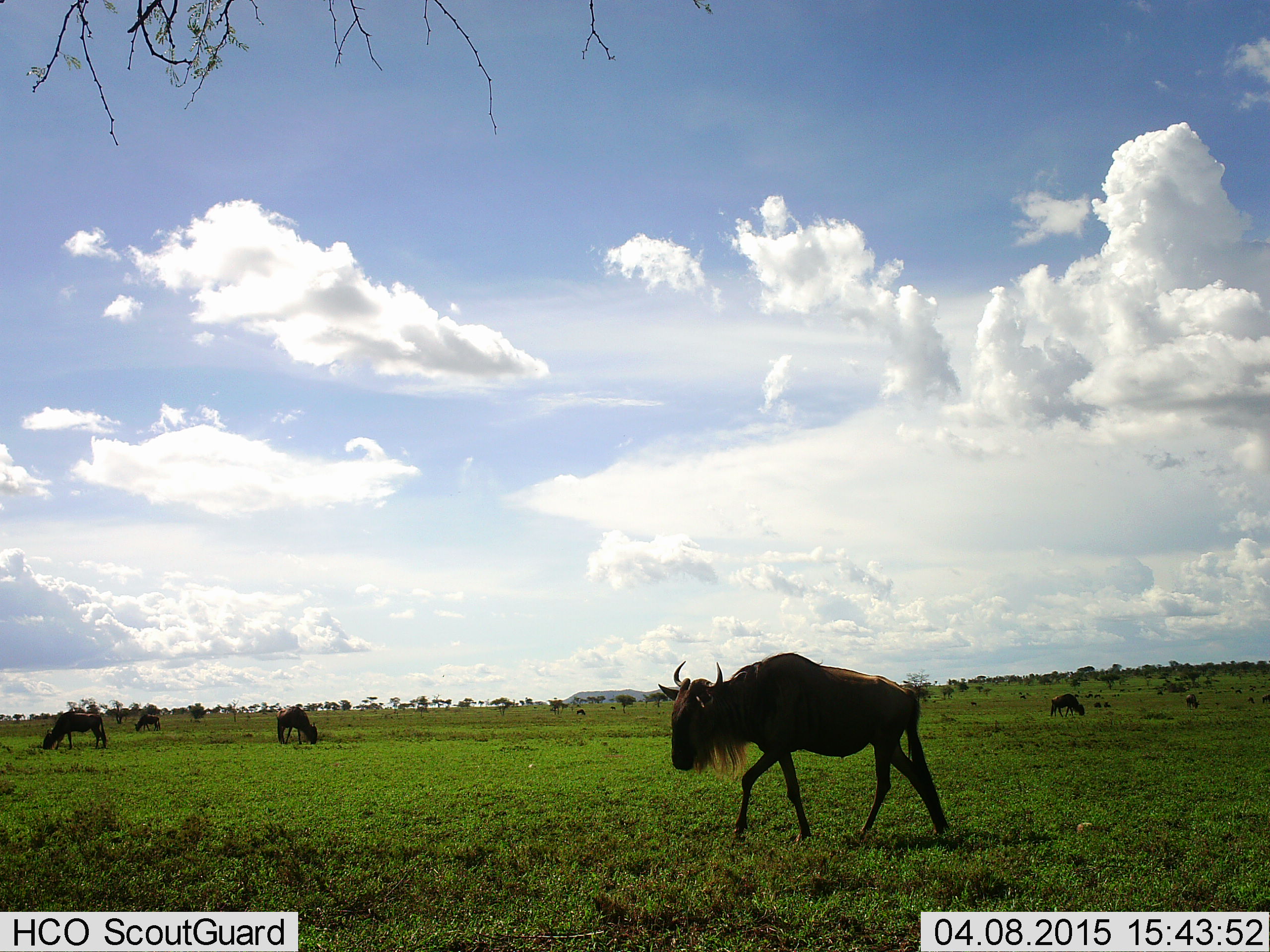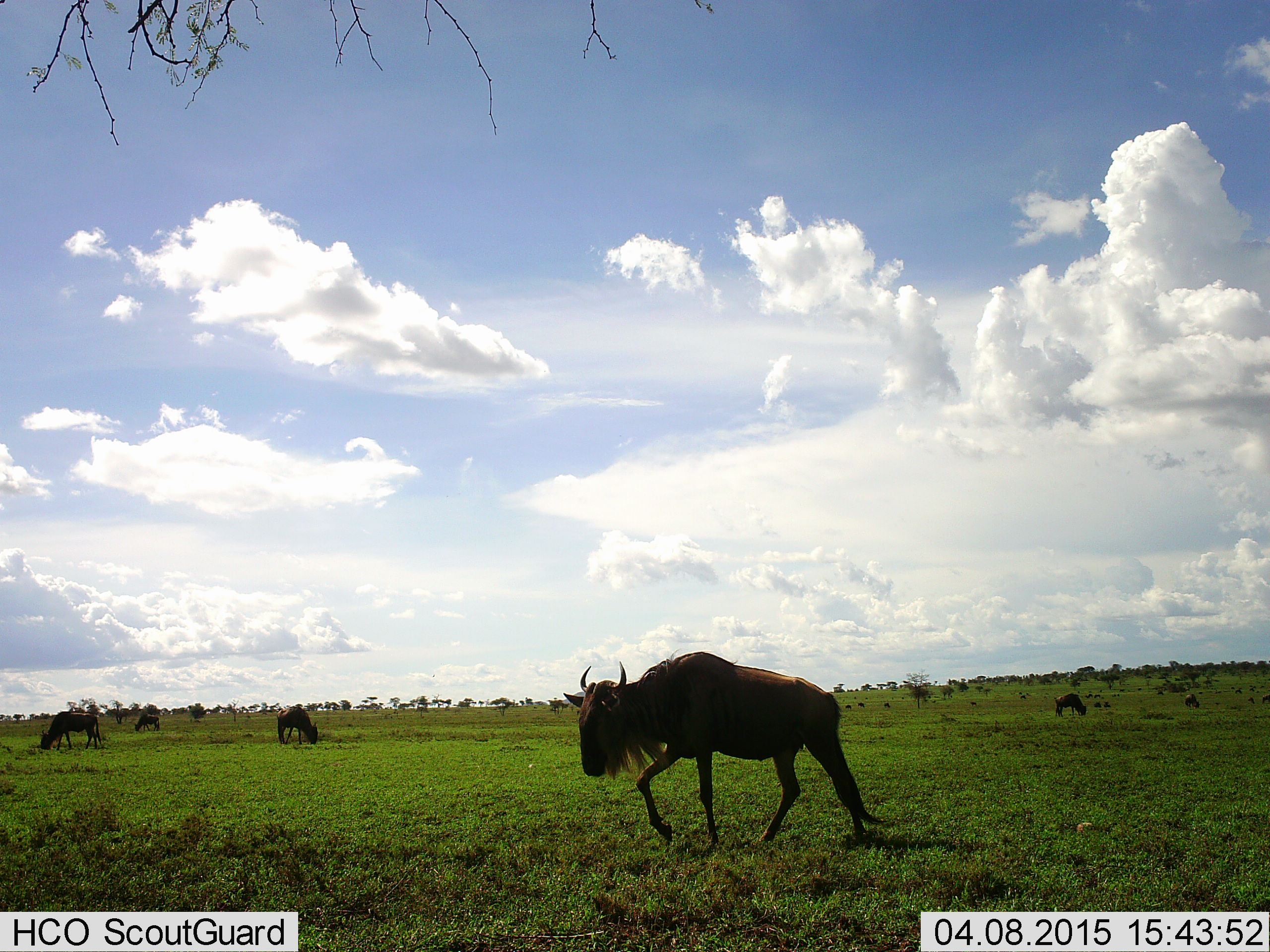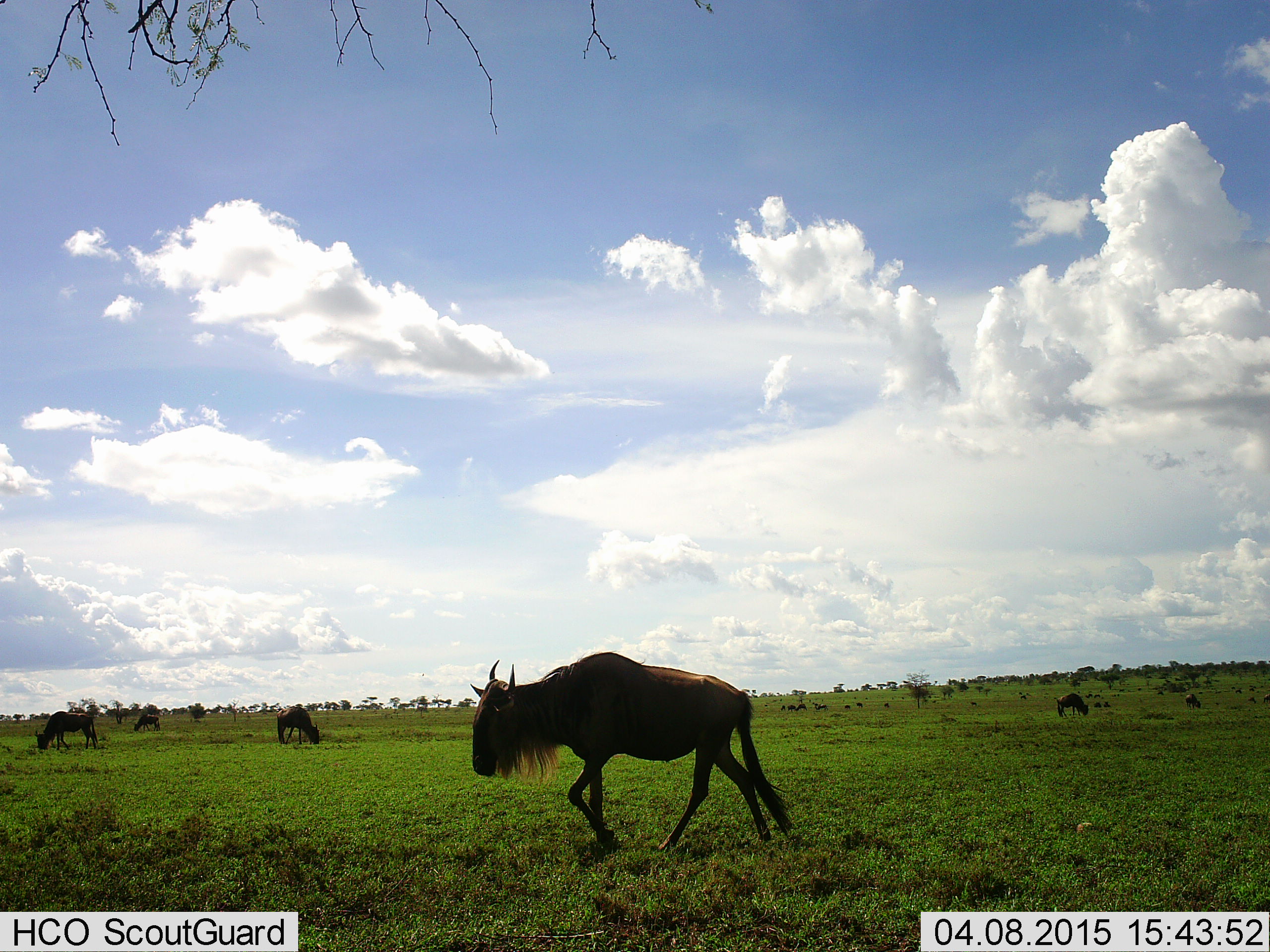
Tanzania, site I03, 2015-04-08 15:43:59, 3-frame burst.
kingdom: Animalia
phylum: Chordata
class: Mammalia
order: Artiodactyla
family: Bovidae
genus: Connochaetes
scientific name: Connochaetes taurinus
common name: blue wildebeest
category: wildebeest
Wildebeest (blue wildebeest) (Connochaetes taurinus), count 8. Behavior (volunteer vote fractions): standing 50%, resting 0%, moving 90%, interacting 0%. Young present (vote fraction): 0%. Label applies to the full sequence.